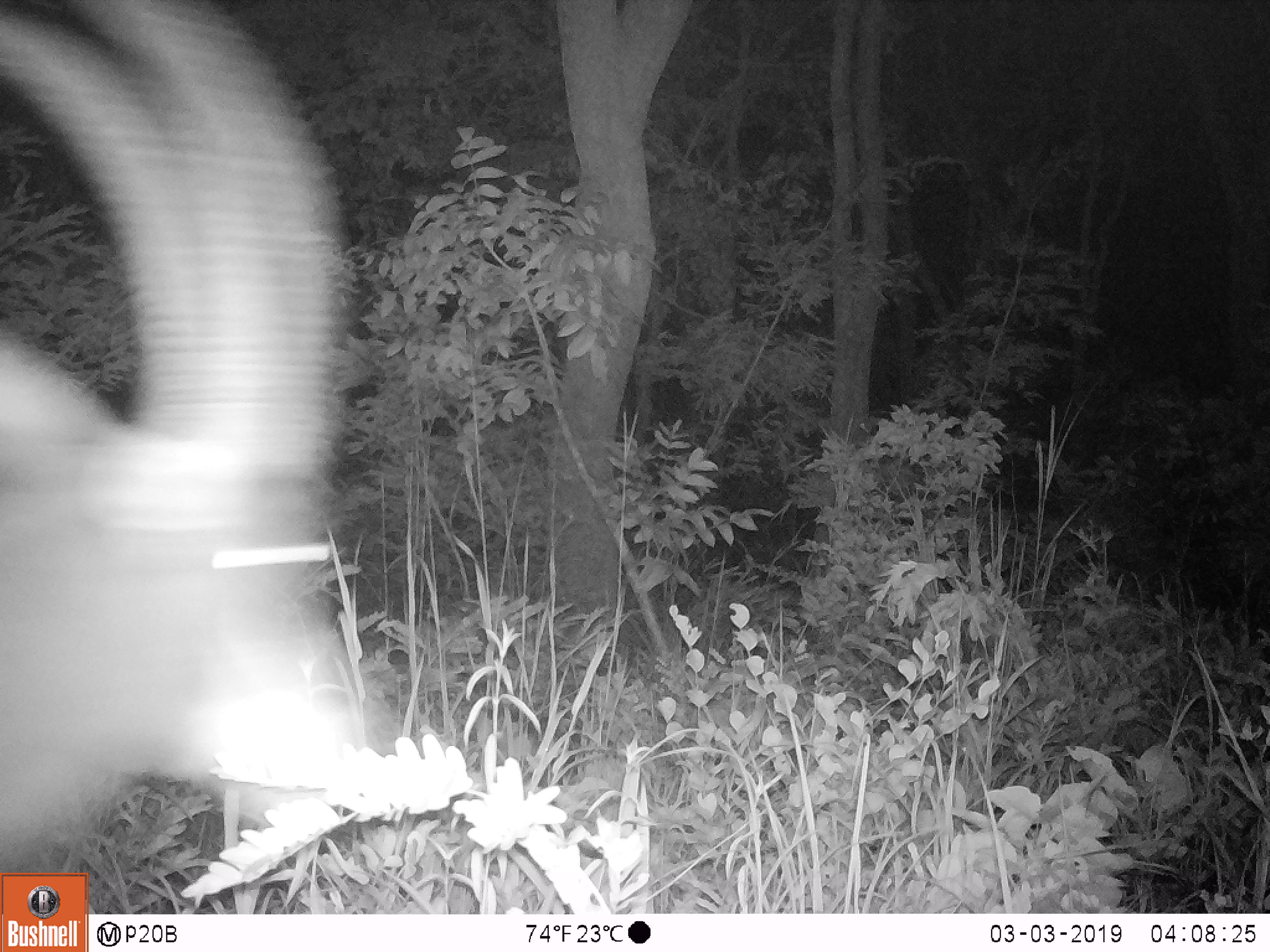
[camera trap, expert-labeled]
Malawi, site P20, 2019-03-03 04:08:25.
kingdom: Animalia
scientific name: Animalia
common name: other animal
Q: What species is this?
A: Other animal (Animalia).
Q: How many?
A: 1.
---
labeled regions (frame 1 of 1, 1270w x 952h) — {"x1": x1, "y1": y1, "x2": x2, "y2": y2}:
other animal: {"x1": 0, "y1": 160, "x2": 403, "y2": 870}